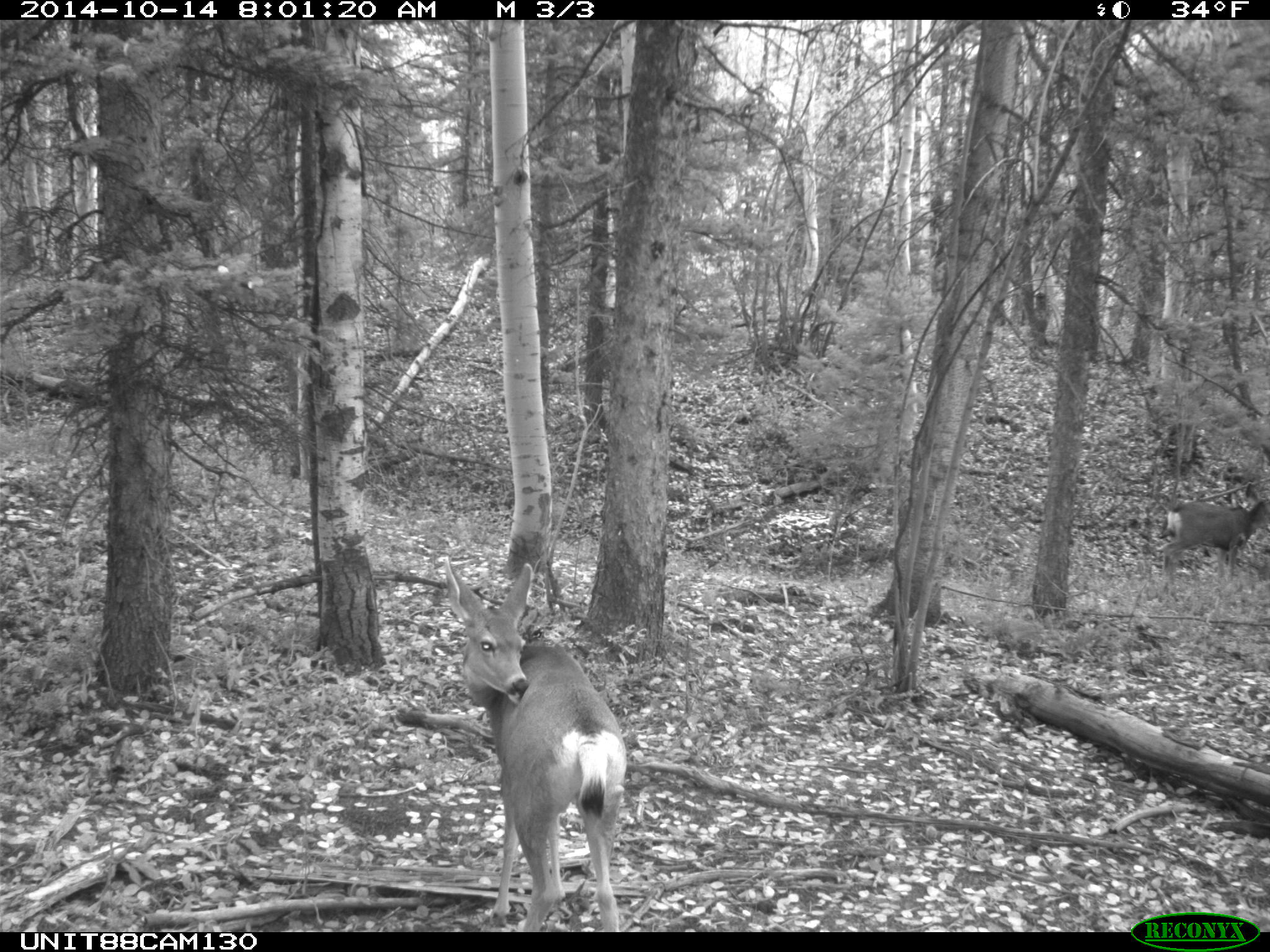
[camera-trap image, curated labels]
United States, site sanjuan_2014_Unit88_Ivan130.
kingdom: Animalia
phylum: Chordata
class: Mammalia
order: Artiodactyla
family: Cervidae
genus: Odocoileus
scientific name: Odocoileus hemionus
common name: mule deer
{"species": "Odocoileus hemionus (mule deer)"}